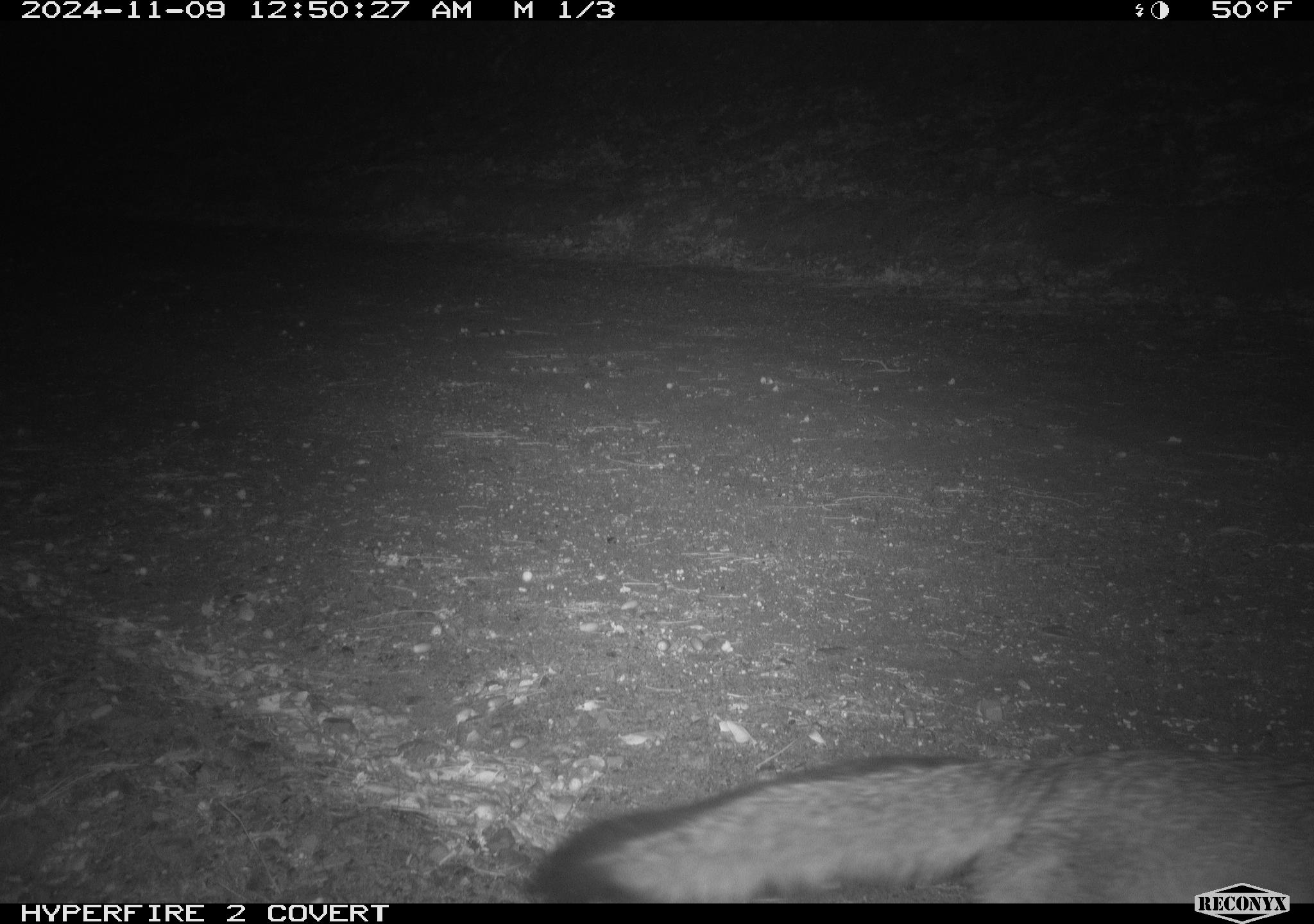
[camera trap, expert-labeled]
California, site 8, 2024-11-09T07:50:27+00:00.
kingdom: Animalia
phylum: Chordata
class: Mammalia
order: Carnivora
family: Canidae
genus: Urocyon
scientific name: Urocyon cinereoargenteus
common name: gray fox